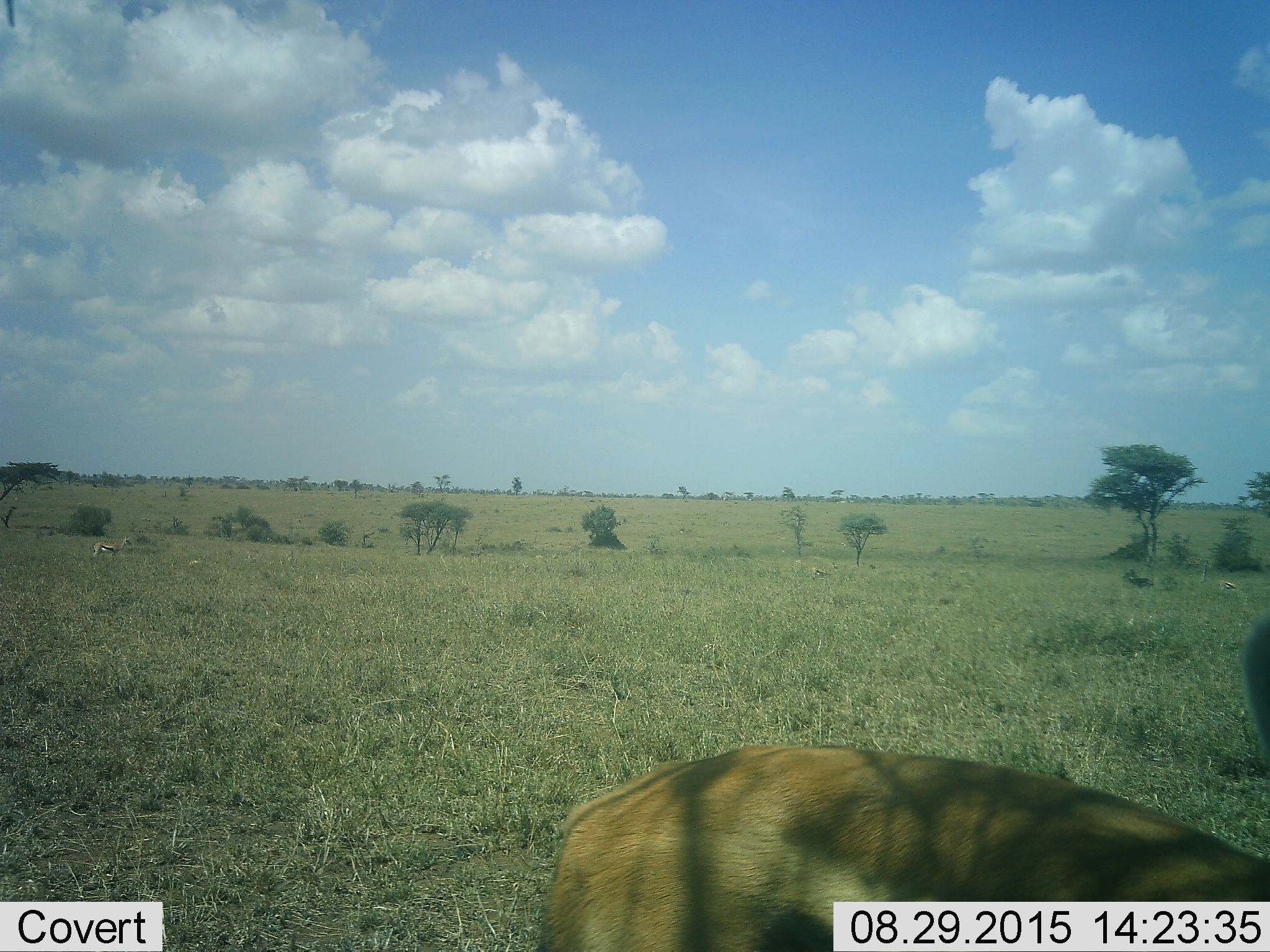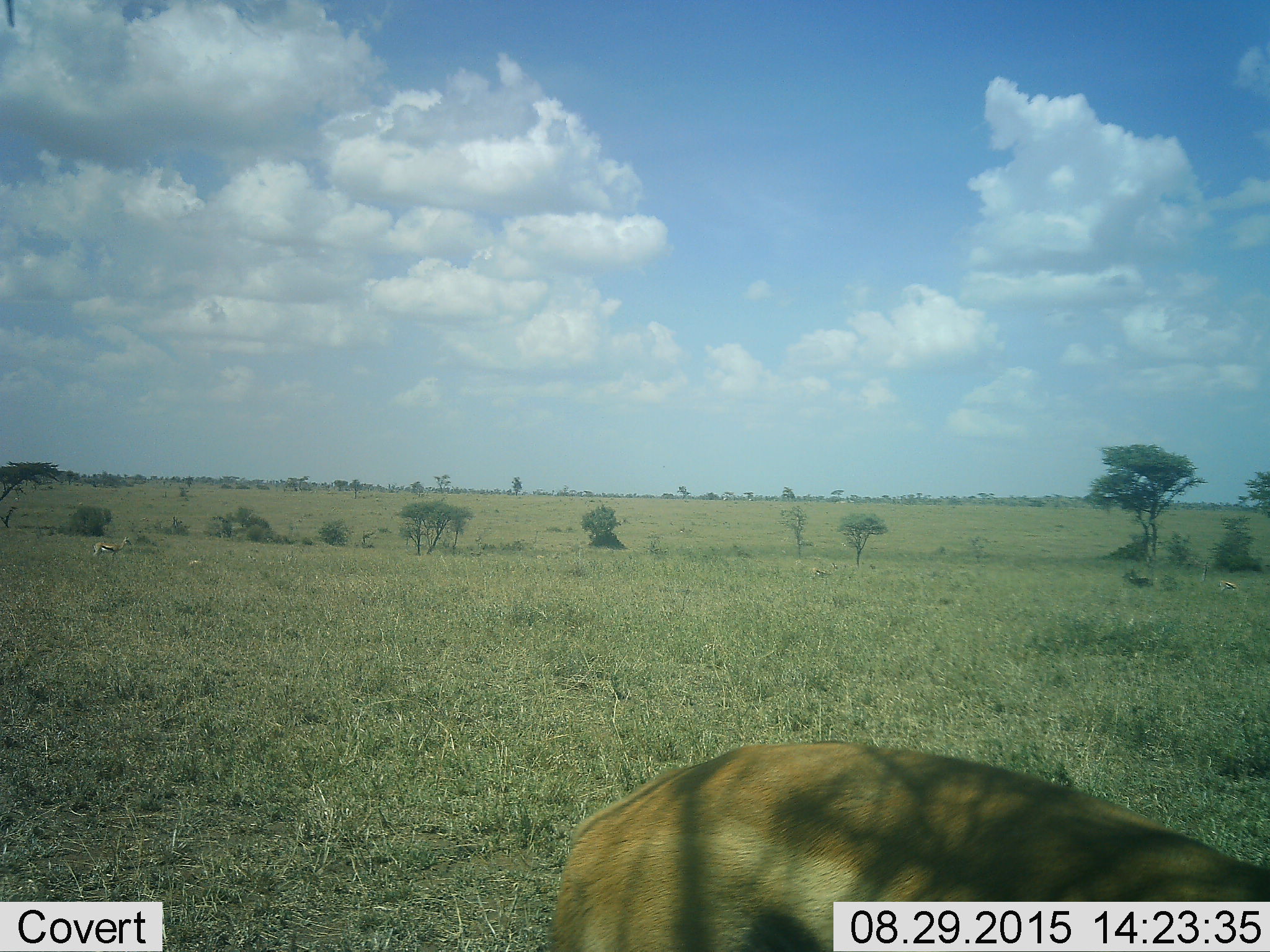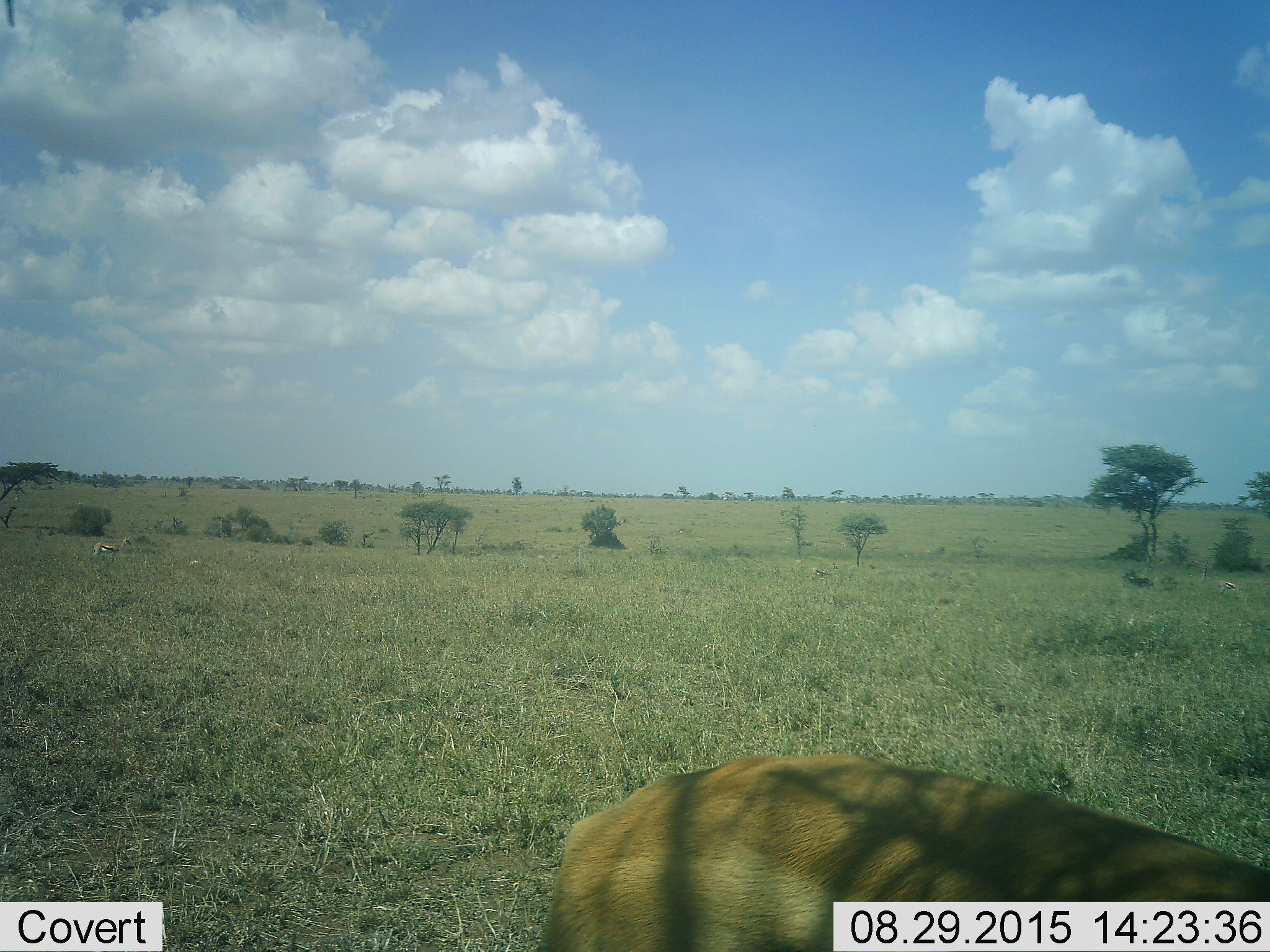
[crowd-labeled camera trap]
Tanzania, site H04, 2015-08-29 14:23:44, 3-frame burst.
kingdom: Animalia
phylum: Chordata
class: Mammalia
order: Artiodactyla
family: Bovidae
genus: Eudorcas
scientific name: Eudorcas thomsonii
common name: thomson's gazelle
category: gazellethomsons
Gazellethomsons (thomson's gazelle) (Eudorcas thomsonii), count 3. Behavior (volunteer vote fractions): standing 100%, resting 0%, moving 20%, interacting 0%. Young present (vote fraction): 20%. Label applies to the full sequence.